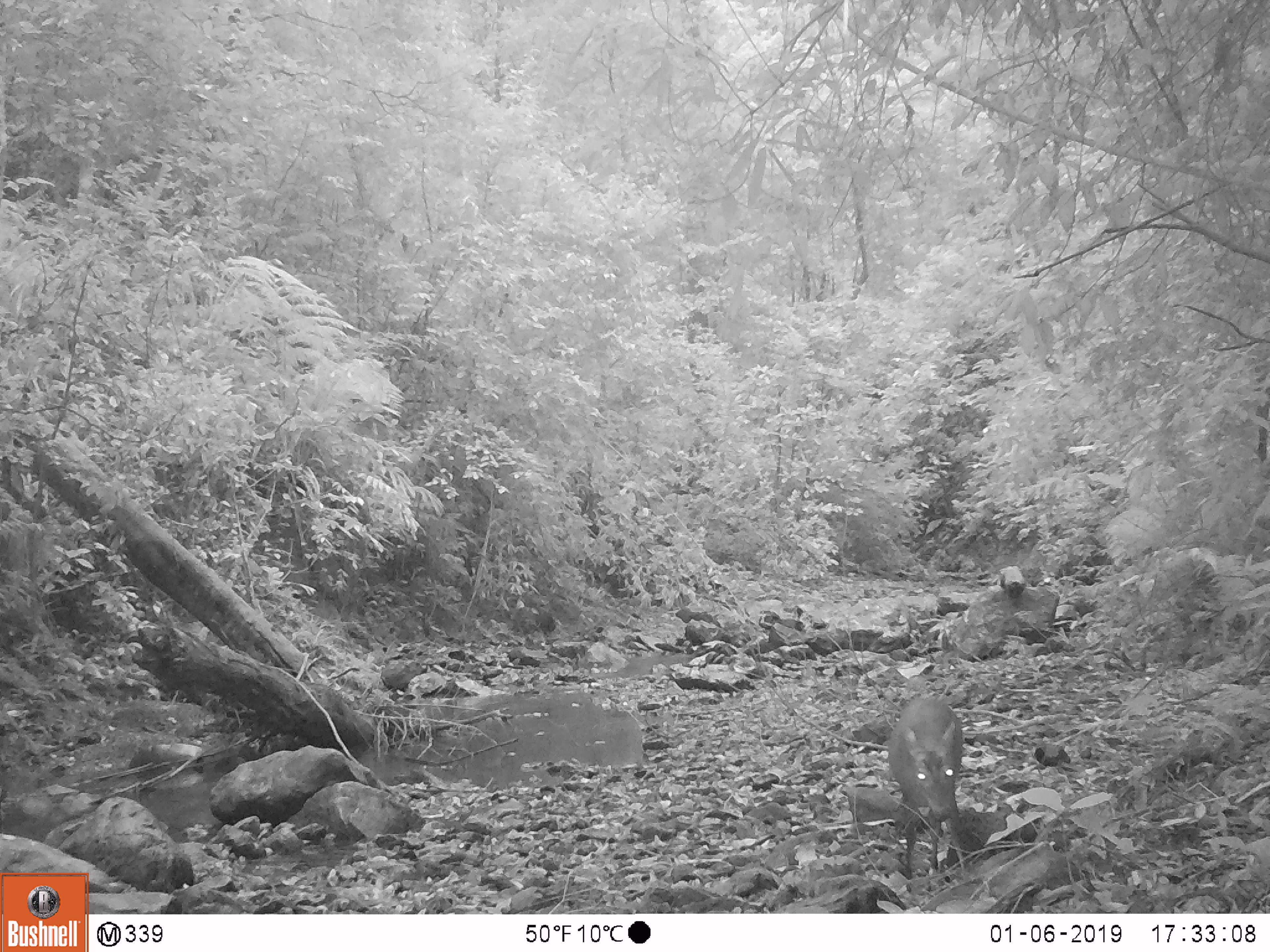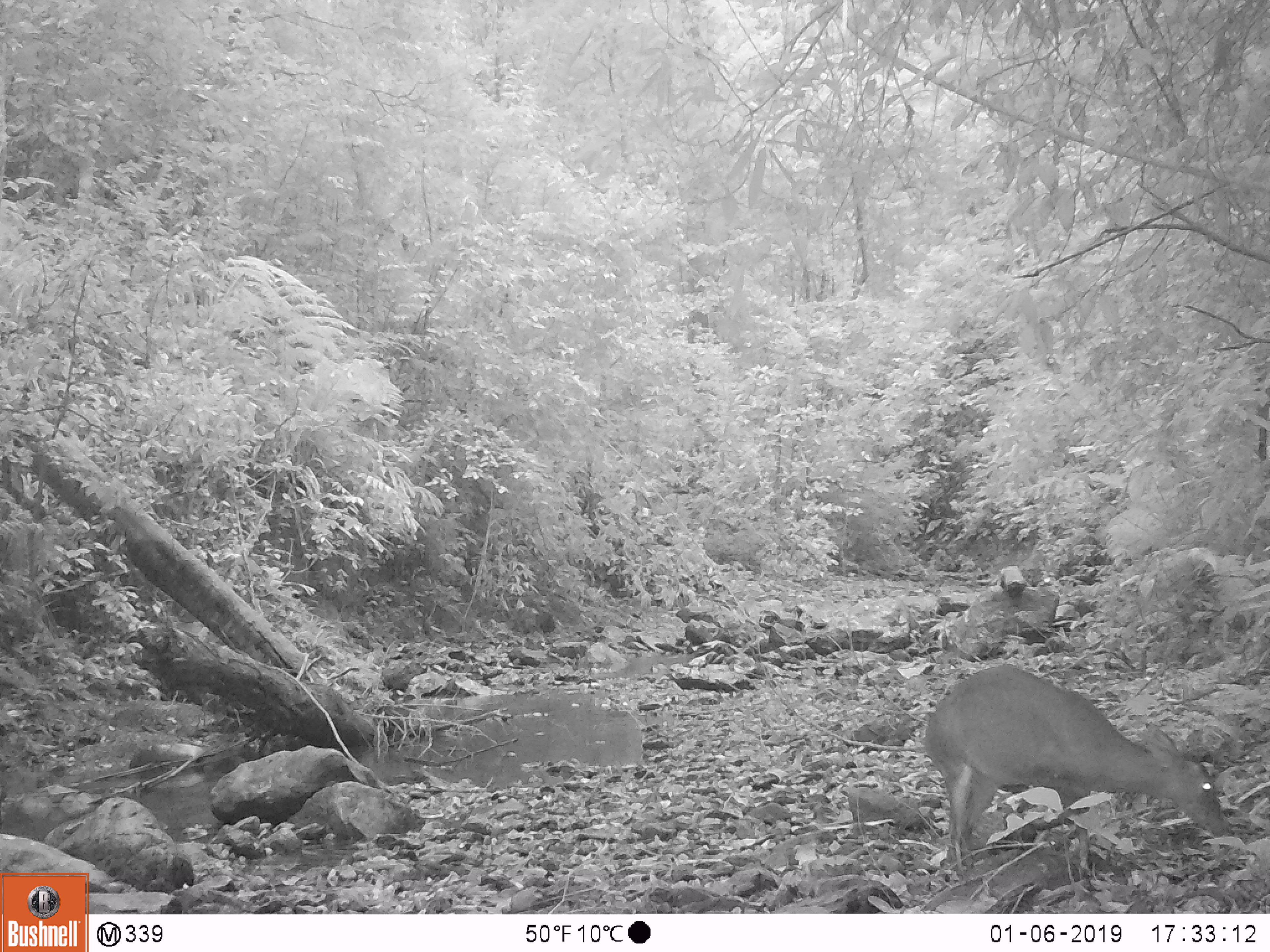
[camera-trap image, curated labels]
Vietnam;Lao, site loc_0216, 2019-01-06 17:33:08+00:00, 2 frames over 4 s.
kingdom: Animalia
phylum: Chordata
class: Mammalia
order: Artiodactyla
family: Cervidae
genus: Muntiacus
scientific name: Muntiacus rooseveltorum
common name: roosevelt's muntjac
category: roosevelts muntjac group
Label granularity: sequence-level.